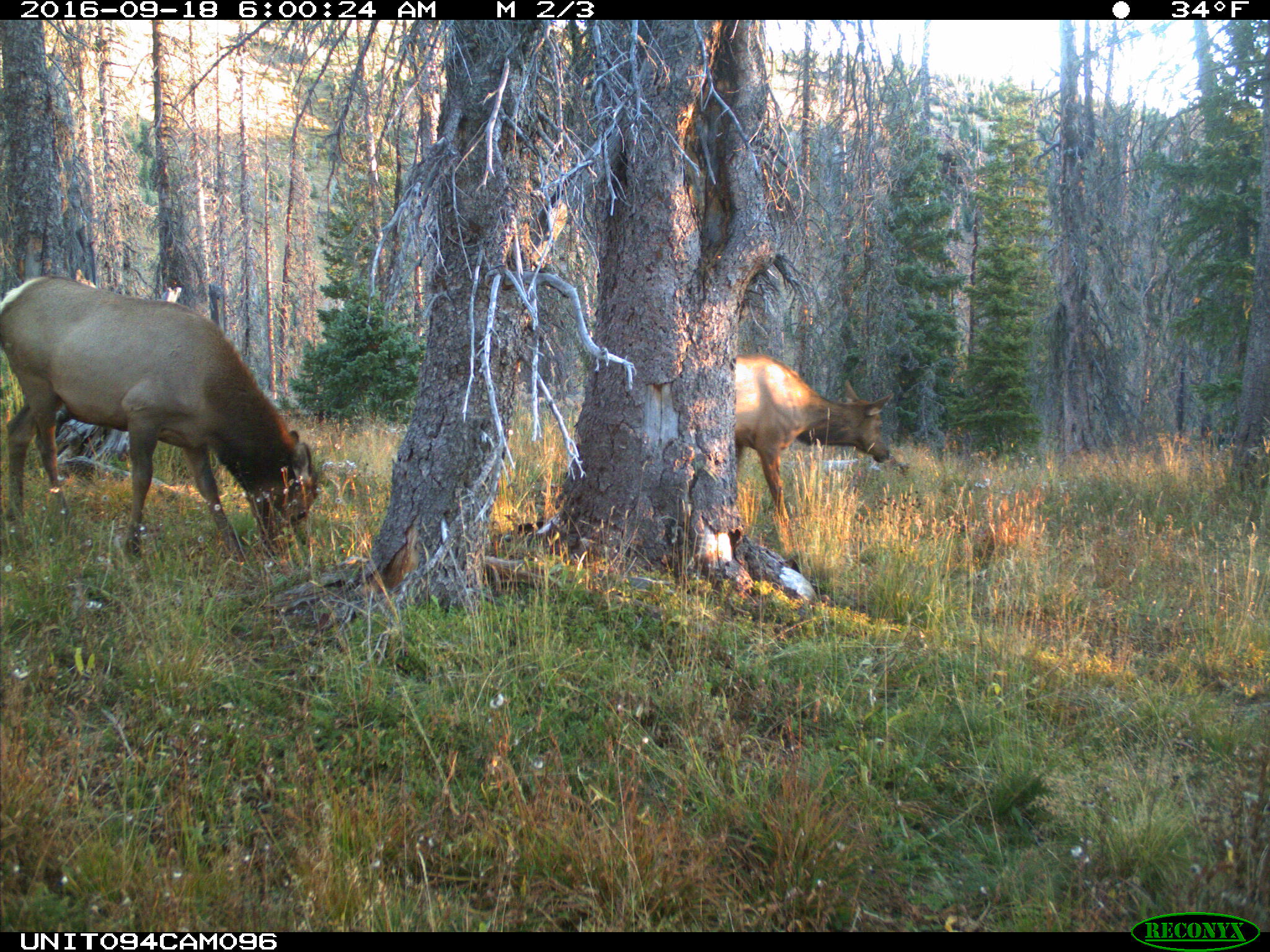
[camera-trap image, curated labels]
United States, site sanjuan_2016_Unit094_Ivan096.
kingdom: Animalia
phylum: Chordata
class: Mammalia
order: Artiodactyla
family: Cervidae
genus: Cervus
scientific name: Cervus elaphus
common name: red deer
Cervus elaphus (red deer).